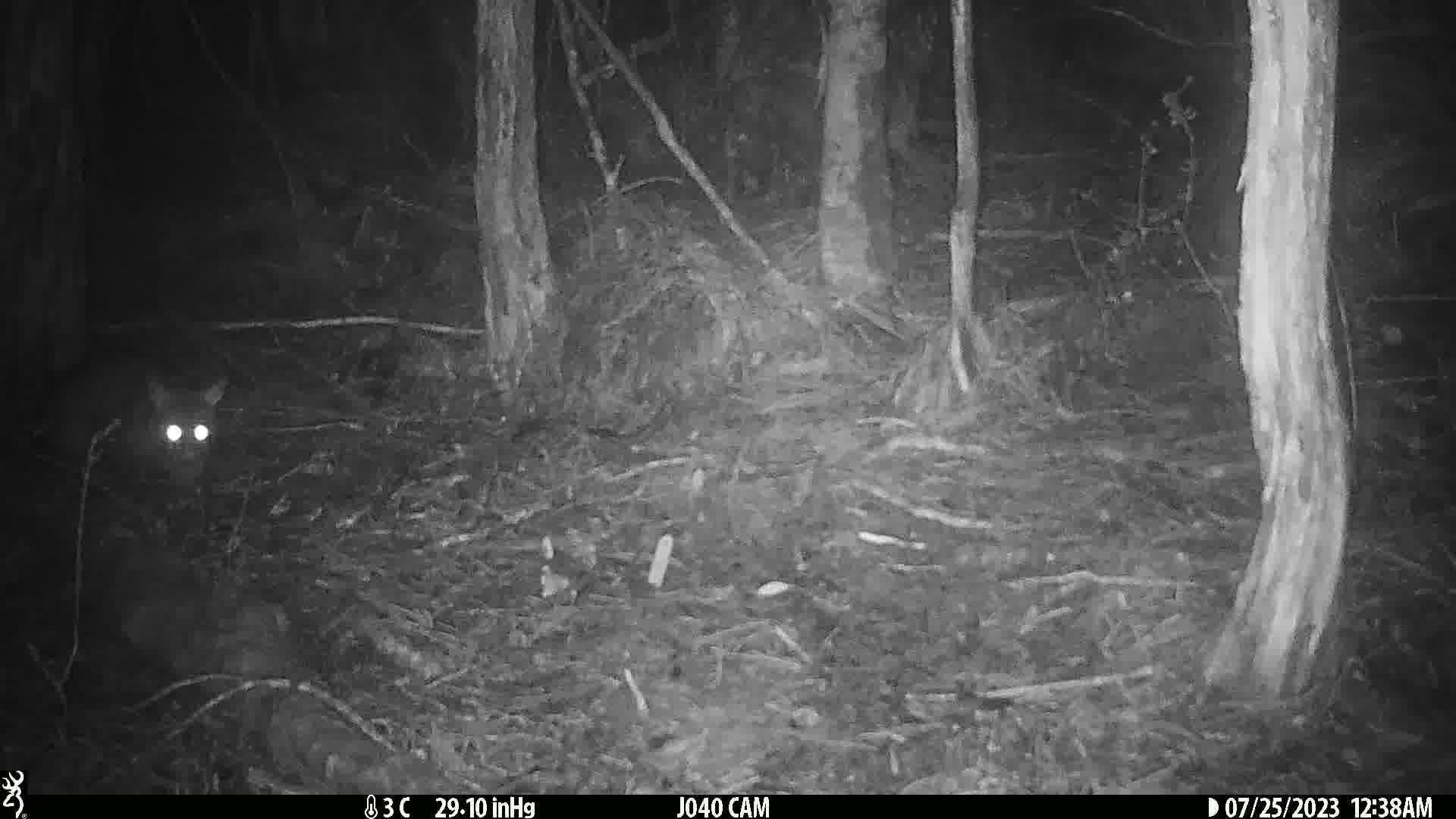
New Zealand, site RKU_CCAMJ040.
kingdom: Animalia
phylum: Chordata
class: Mammalia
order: Diprotodontia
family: Phalangeridae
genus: Trichosurus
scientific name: Trichosurus vulpecula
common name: common brushtail possum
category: possum